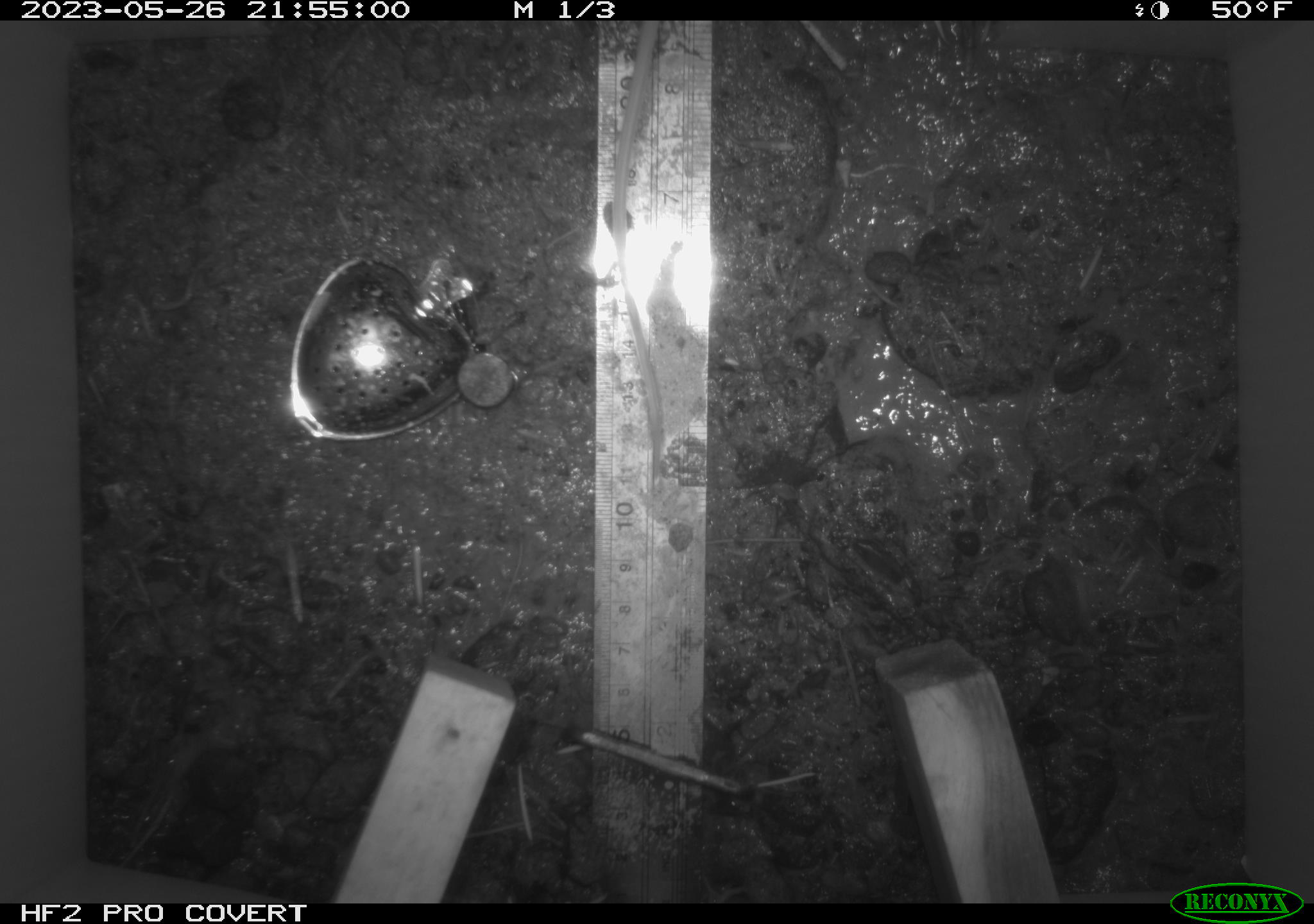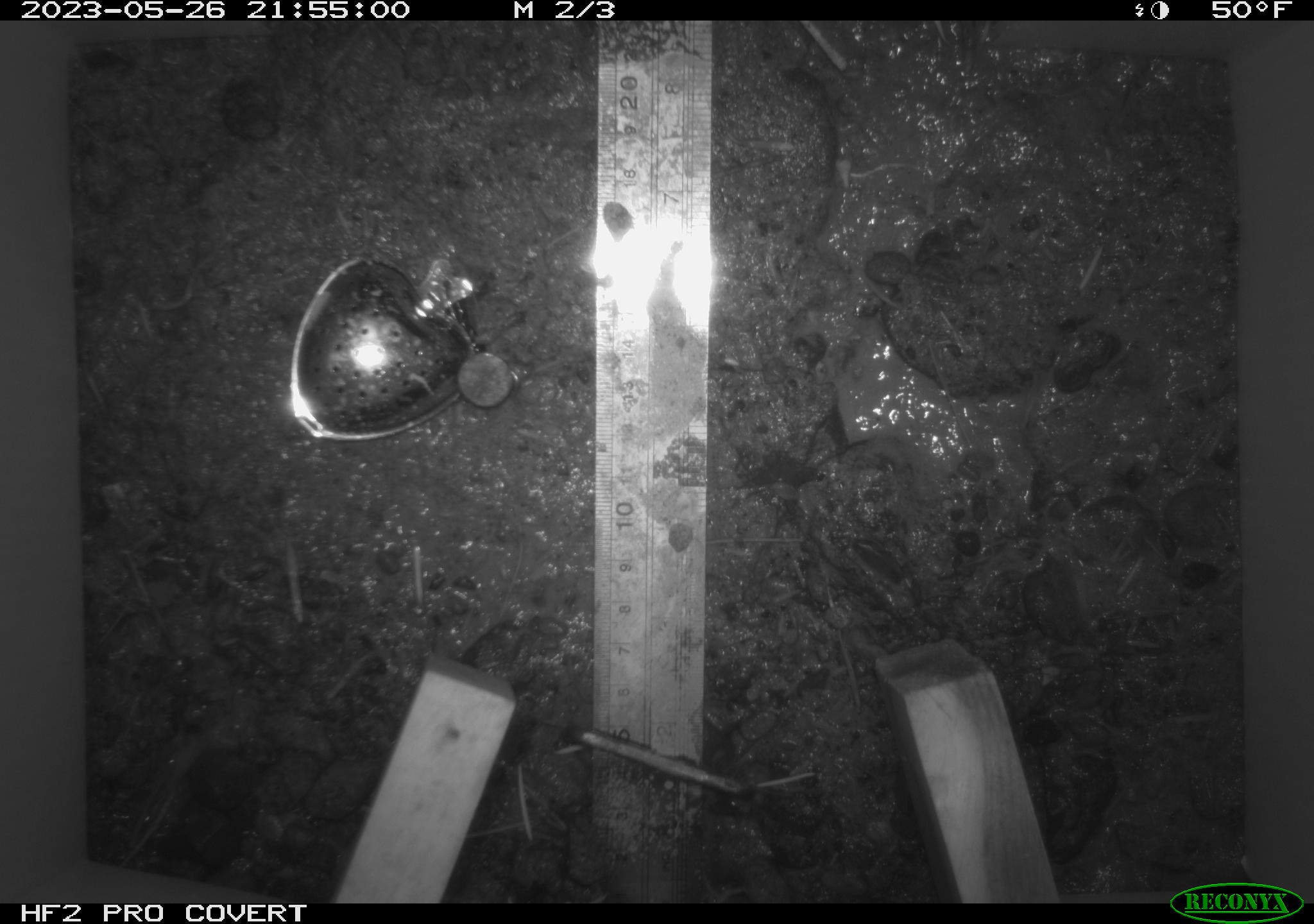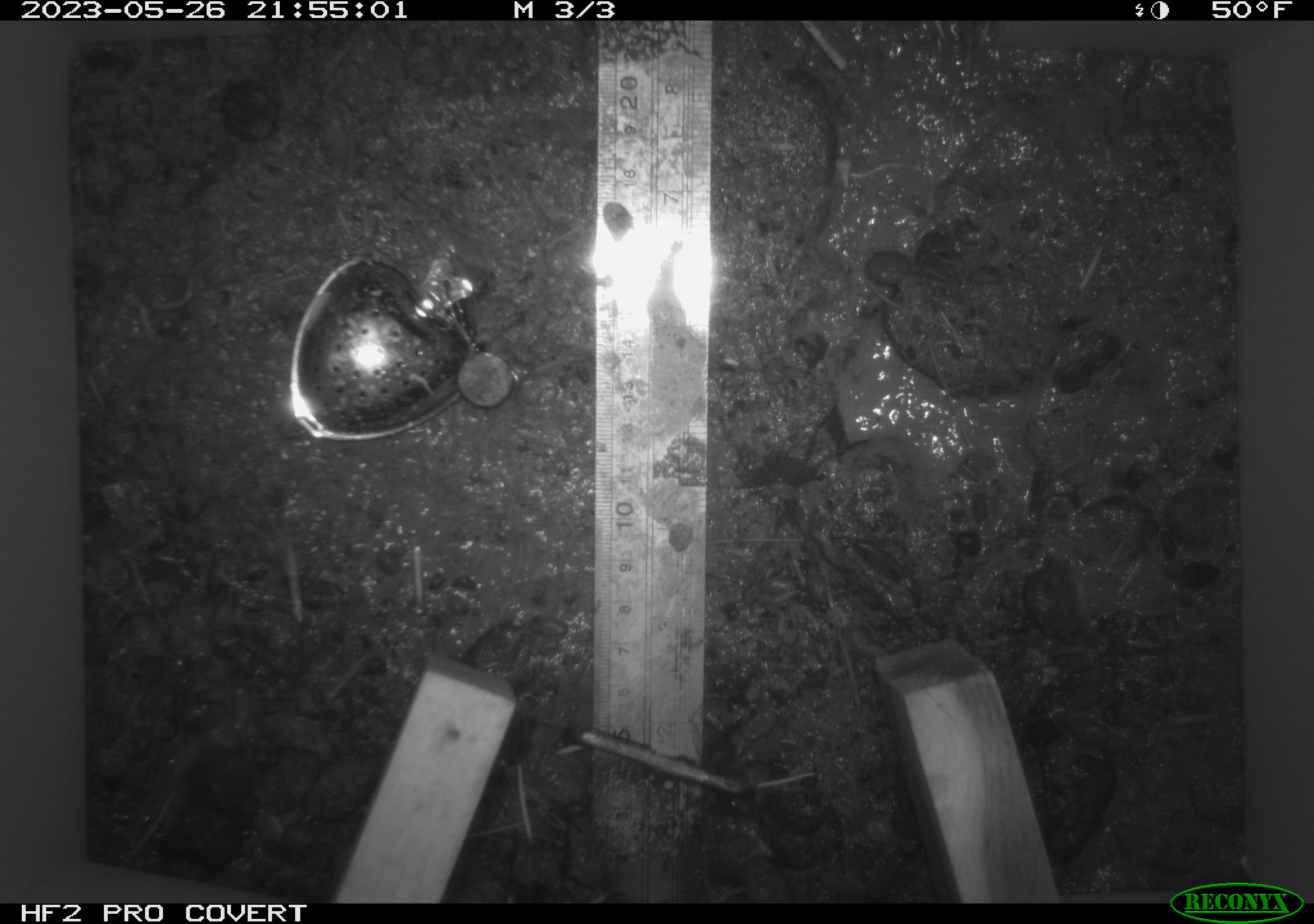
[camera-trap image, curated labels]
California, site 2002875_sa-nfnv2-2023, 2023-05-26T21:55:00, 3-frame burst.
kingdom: Animalia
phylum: Chordata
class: Mammalia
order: Rodentia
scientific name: Rodentia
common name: mouse species